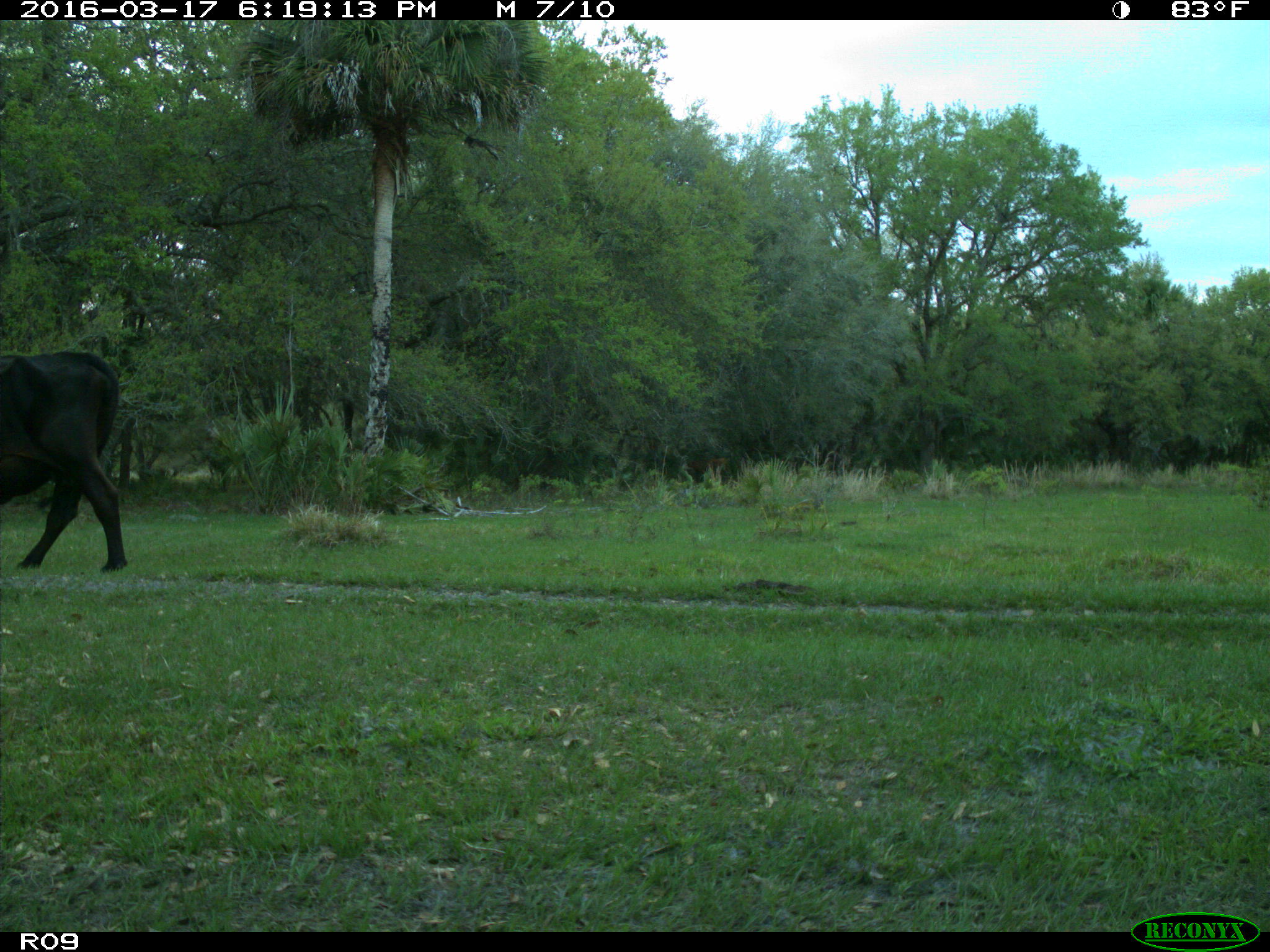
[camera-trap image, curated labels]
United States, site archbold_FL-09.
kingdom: Animalia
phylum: Chordata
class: Mammalia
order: Artiodactyla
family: Bovidae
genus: Bos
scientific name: Bos taurus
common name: domestic cow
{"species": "Bos taurus (domestic cow)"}